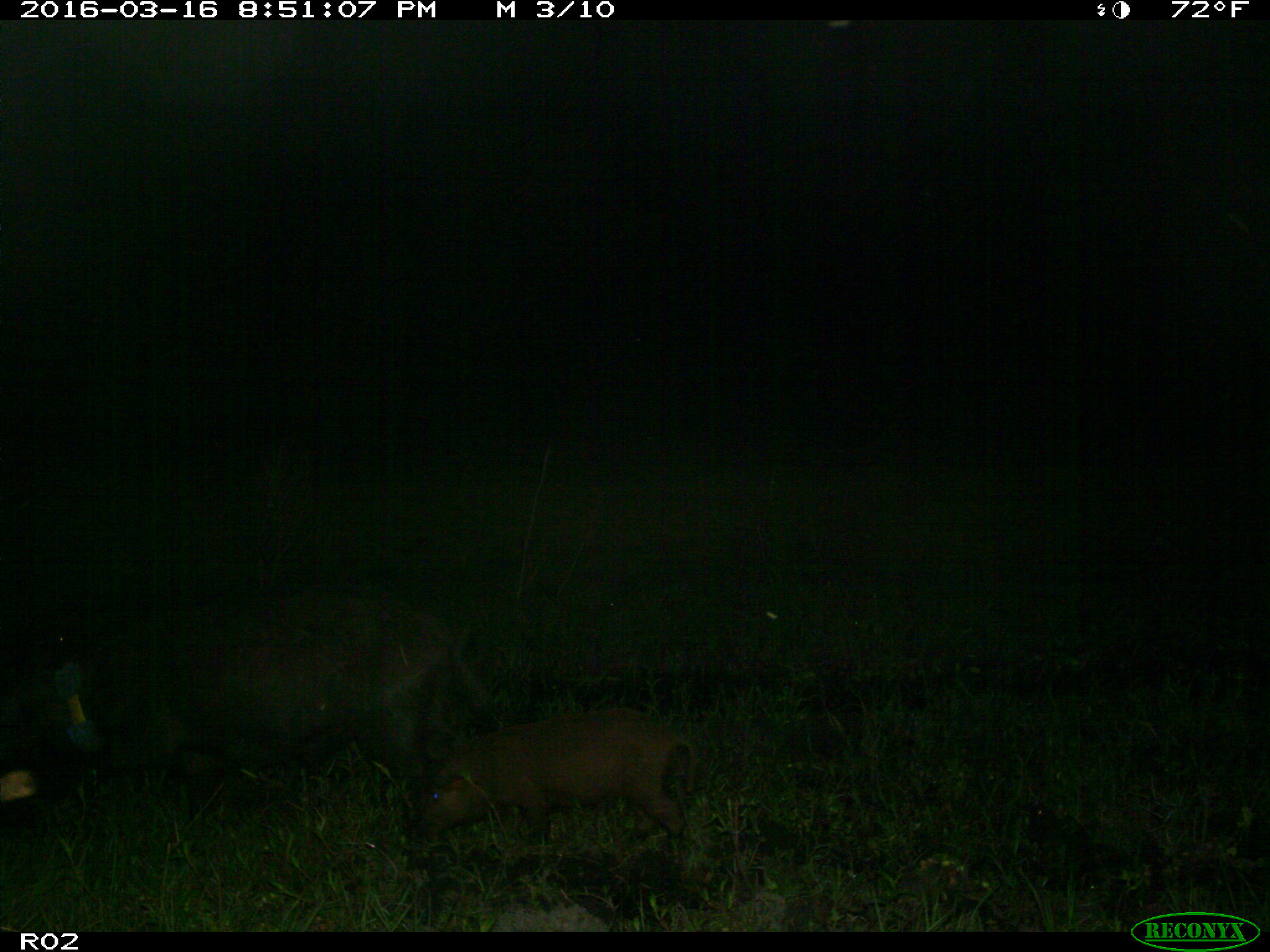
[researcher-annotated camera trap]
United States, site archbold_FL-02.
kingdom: Animalia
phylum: Chordata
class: Mammalia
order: Artiodactyla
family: Suidae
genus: Sus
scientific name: Sus scrofa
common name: wild boar